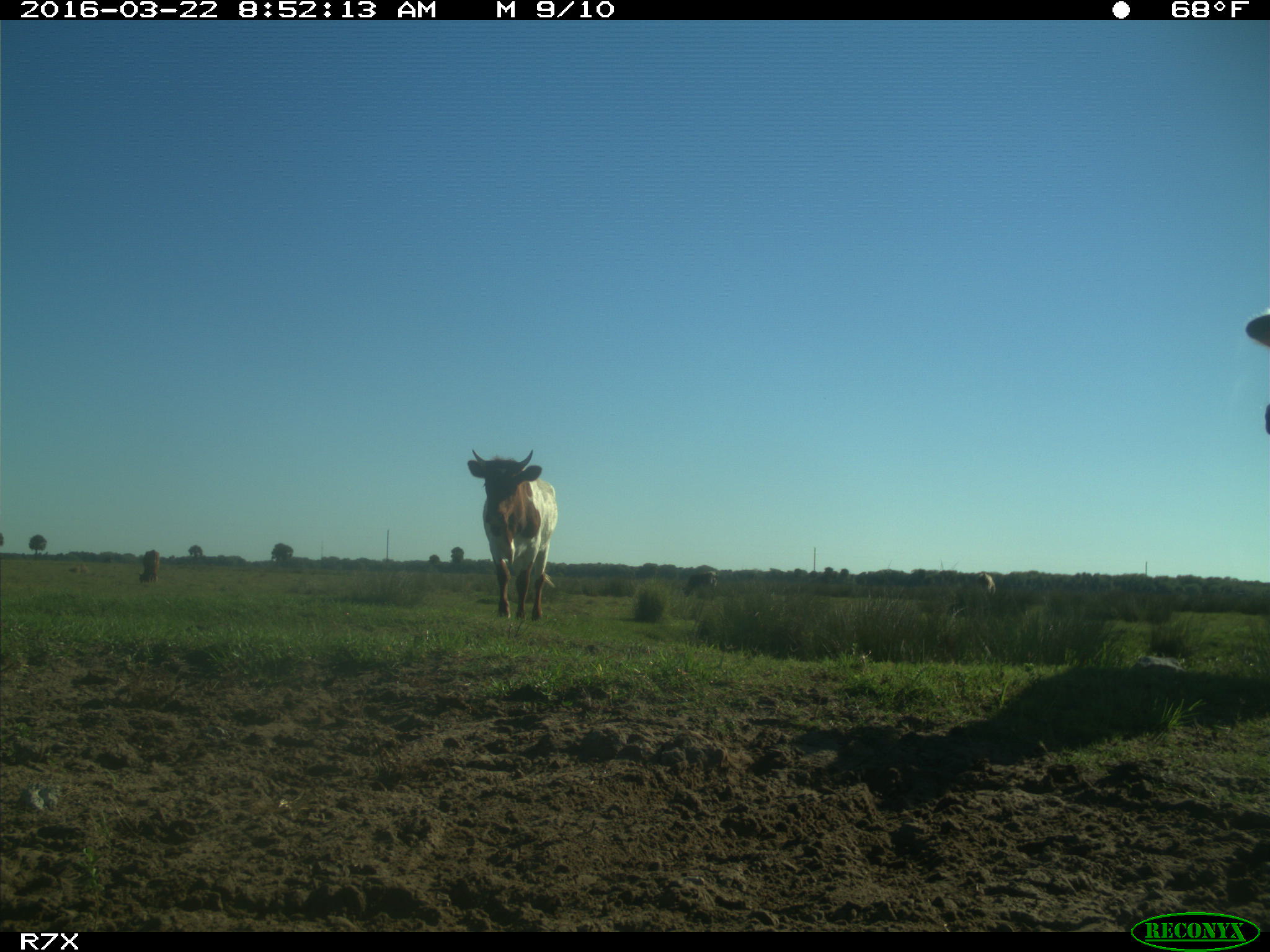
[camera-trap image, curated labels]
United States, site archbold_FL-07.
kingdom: Animalia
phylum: Chordata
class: Mammalia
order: Artiodactyla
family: Bovidae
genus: Bos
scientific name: Bos taurus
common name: domestic cow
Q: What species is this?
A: Bos taurus (domestic cow).